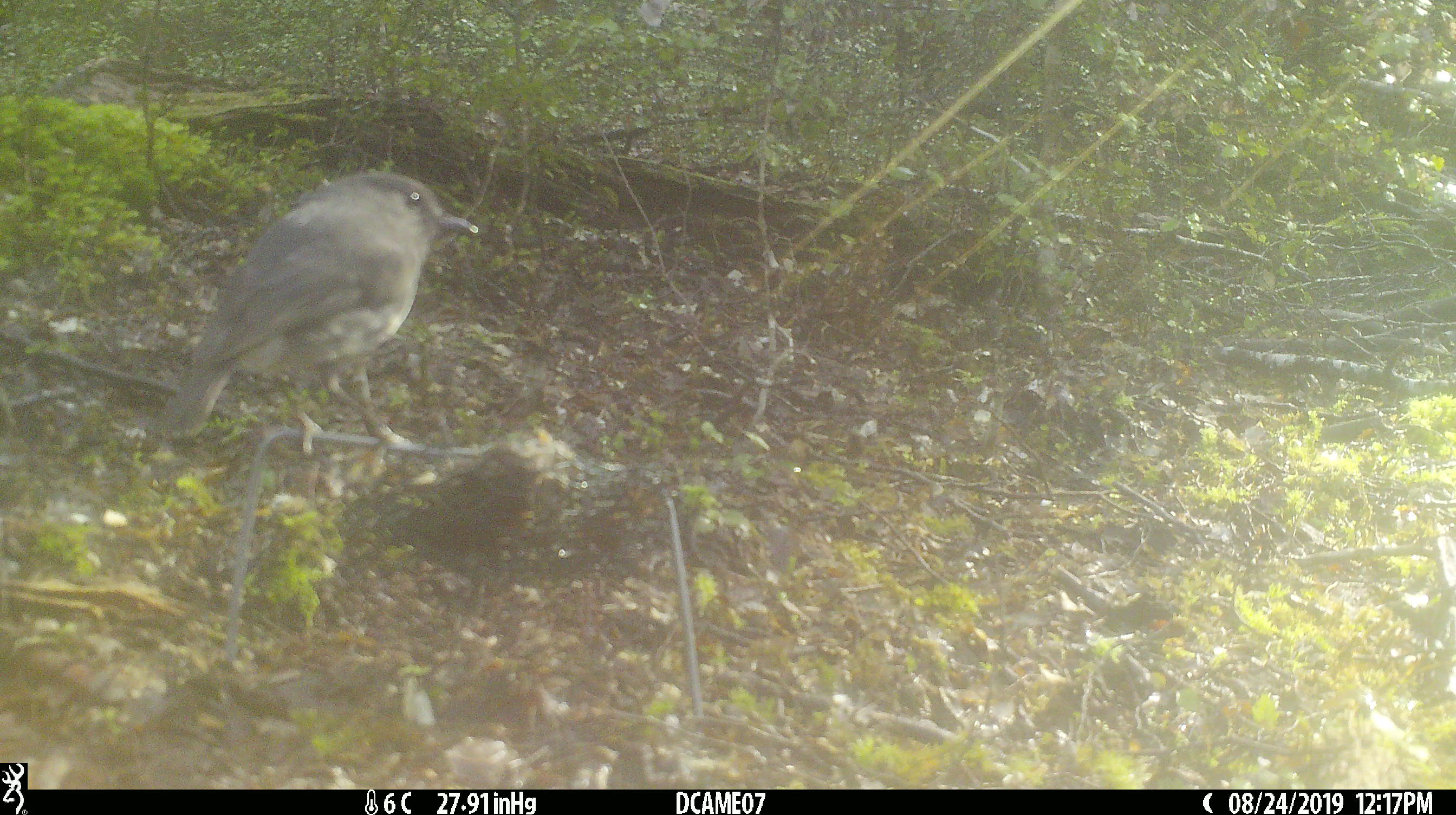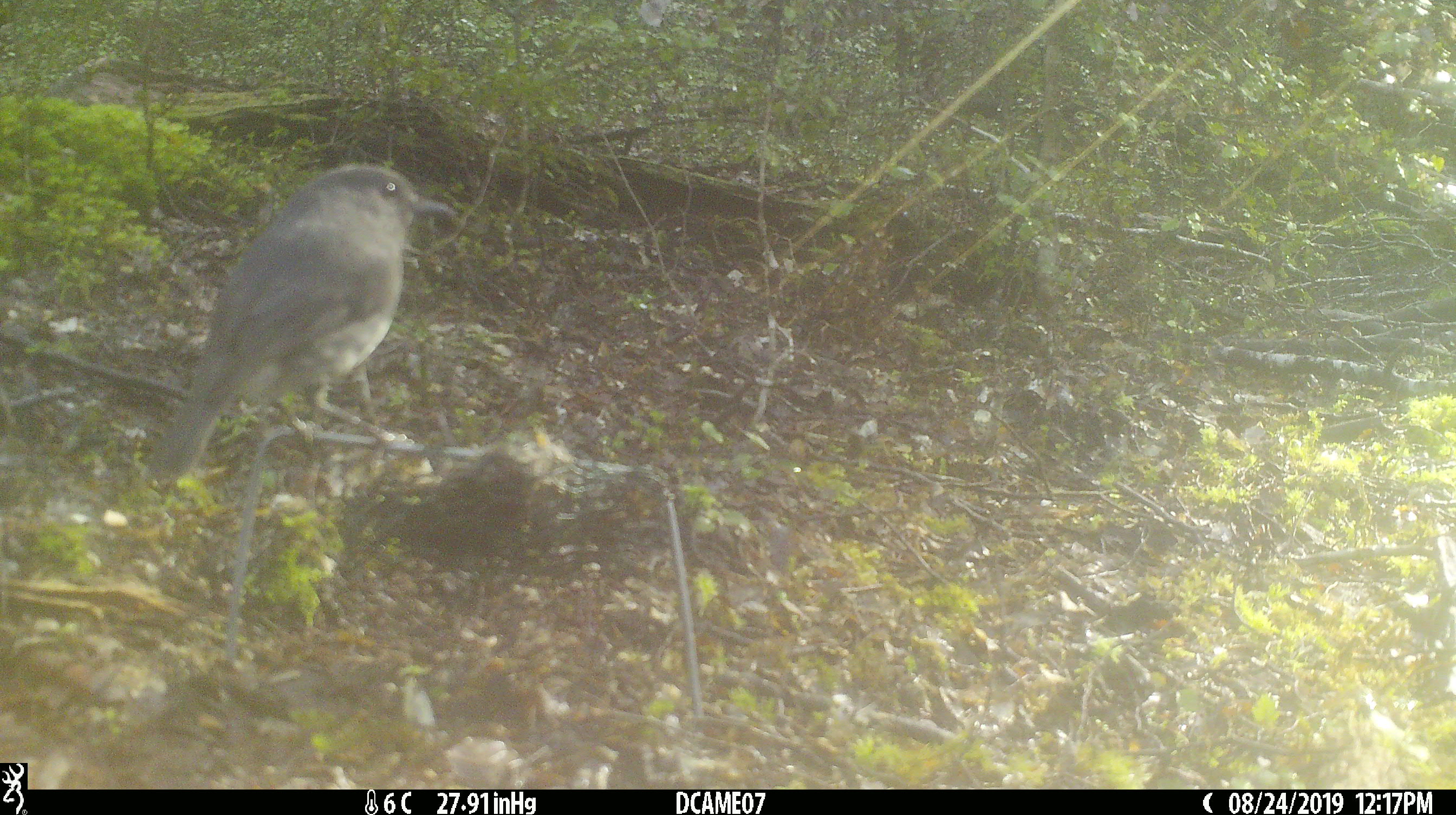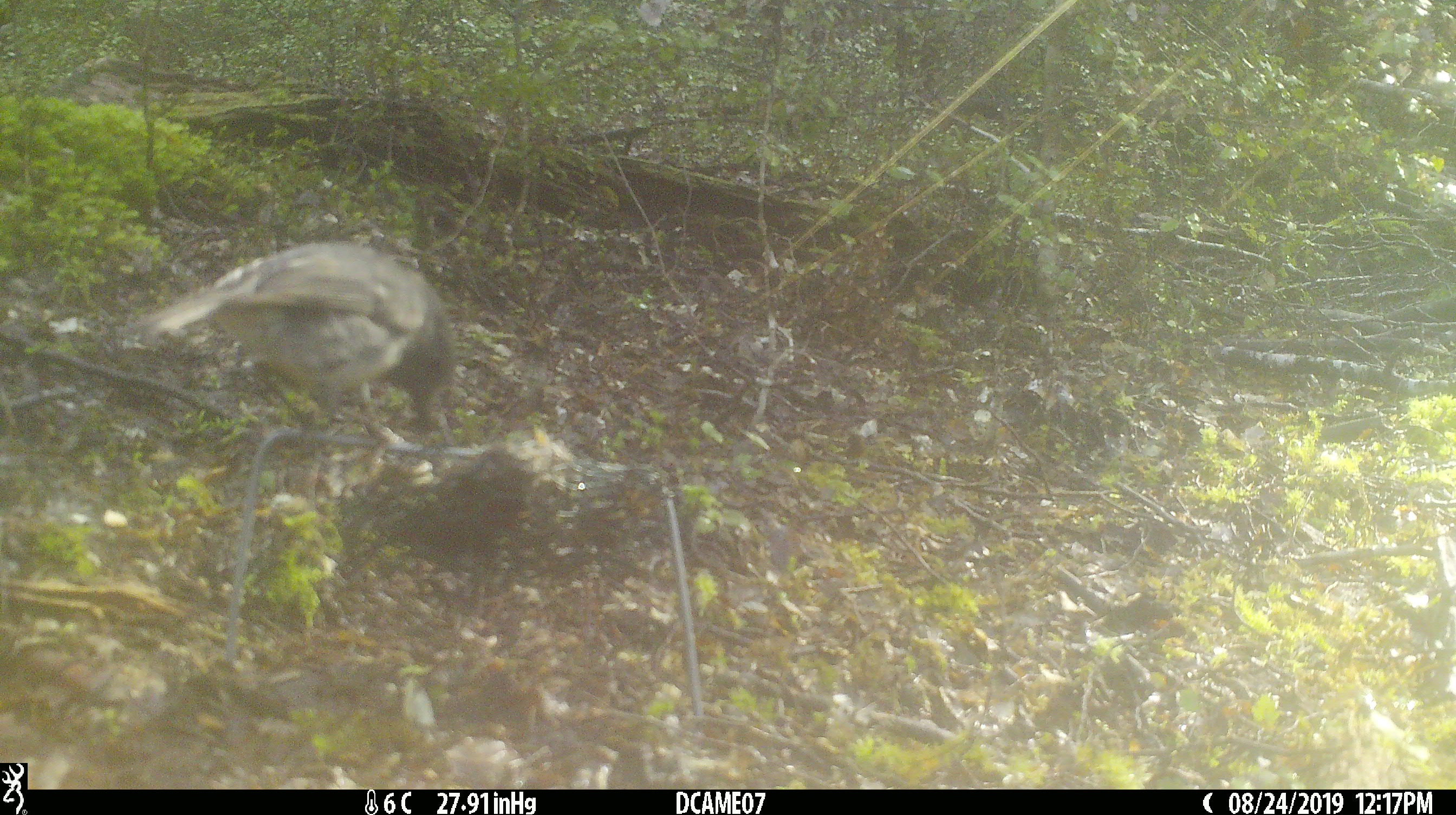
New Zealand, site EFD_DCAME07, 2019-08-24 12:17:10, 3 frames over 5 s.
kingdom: Animalia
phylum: Chordata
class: Aves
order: Passeriformes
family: Petroicidae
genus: Petroica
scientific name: Petroica australis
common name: new zealand robin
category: robin